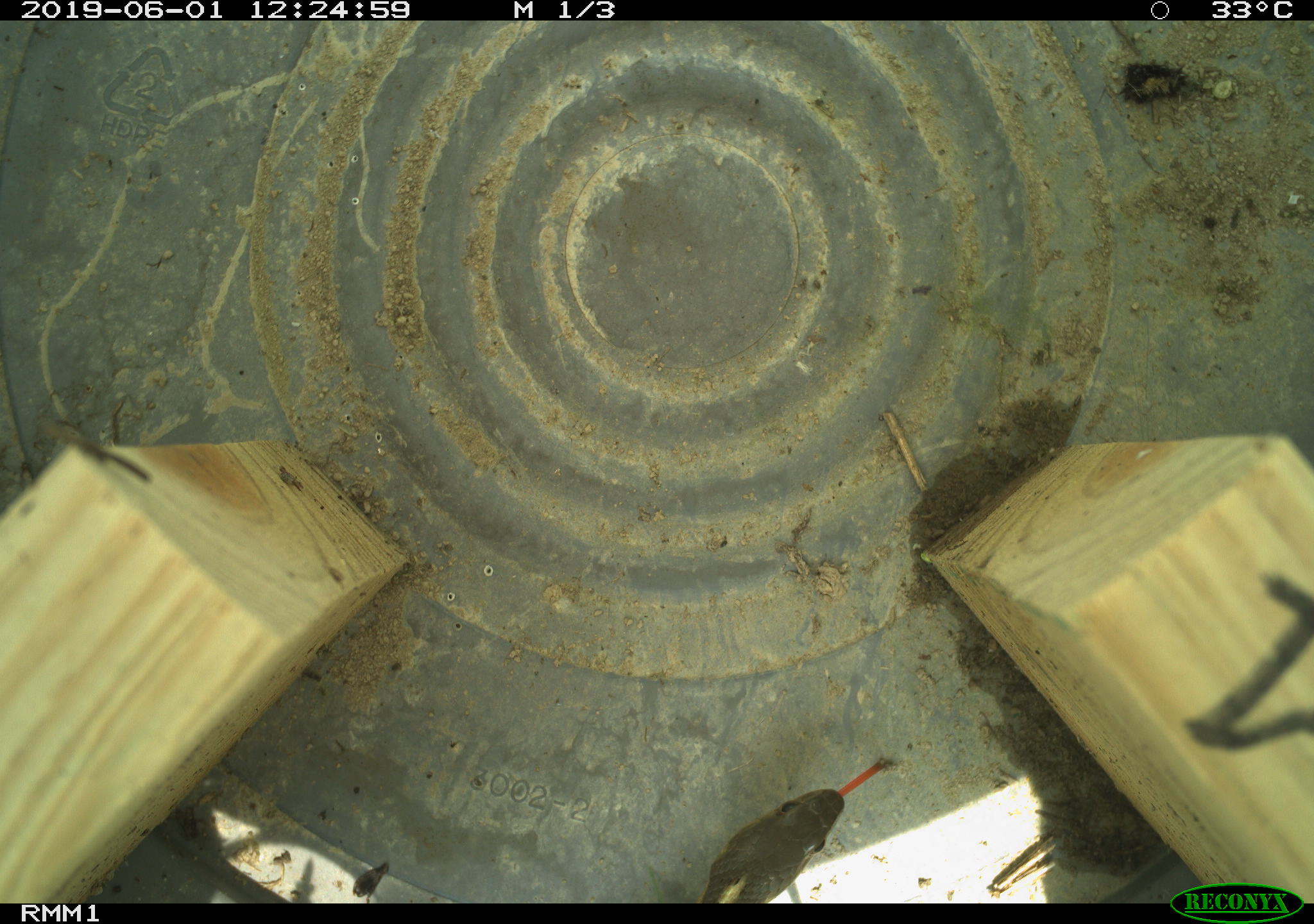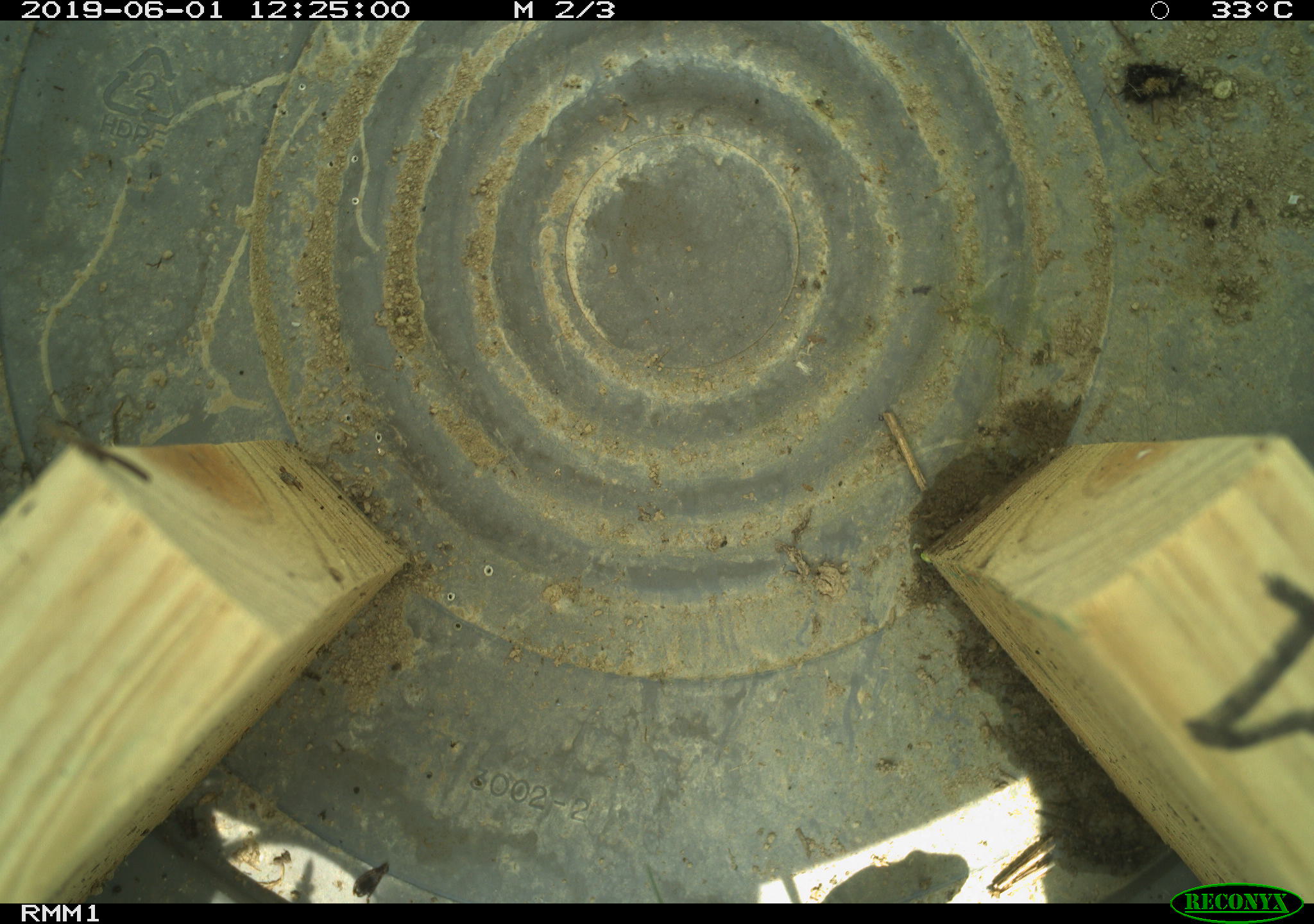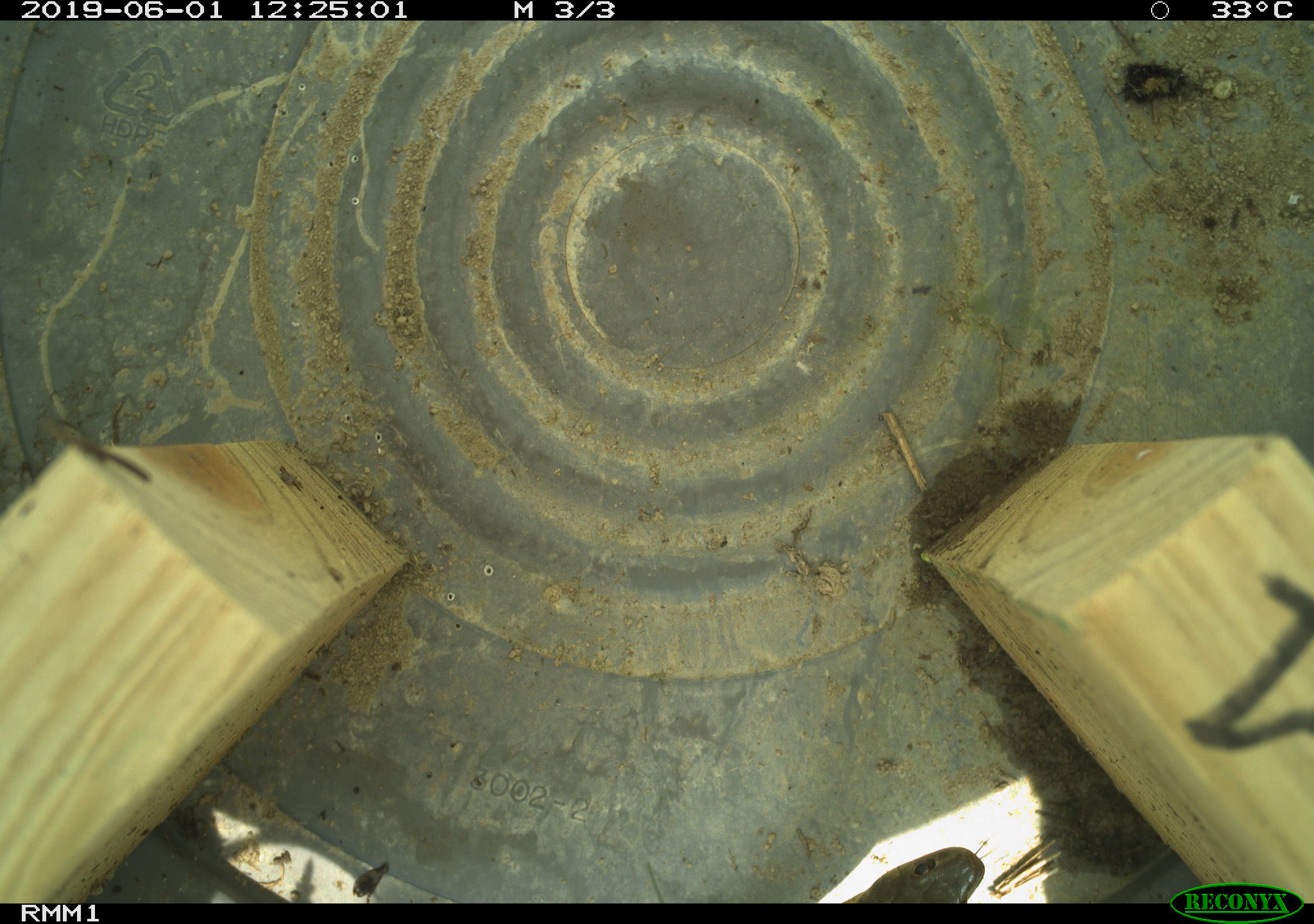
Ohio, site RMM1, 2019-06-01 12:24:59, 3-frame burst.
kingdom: Animalia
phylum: Chordata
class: Reptilia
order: Squamata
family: Colubridae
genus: Thamnophis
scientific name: Thamnophis sirtalis sirtalis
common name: eastern gartersnake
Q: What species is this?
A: Eastern gartersnake (Thamnophis sirtalis sirtalis).